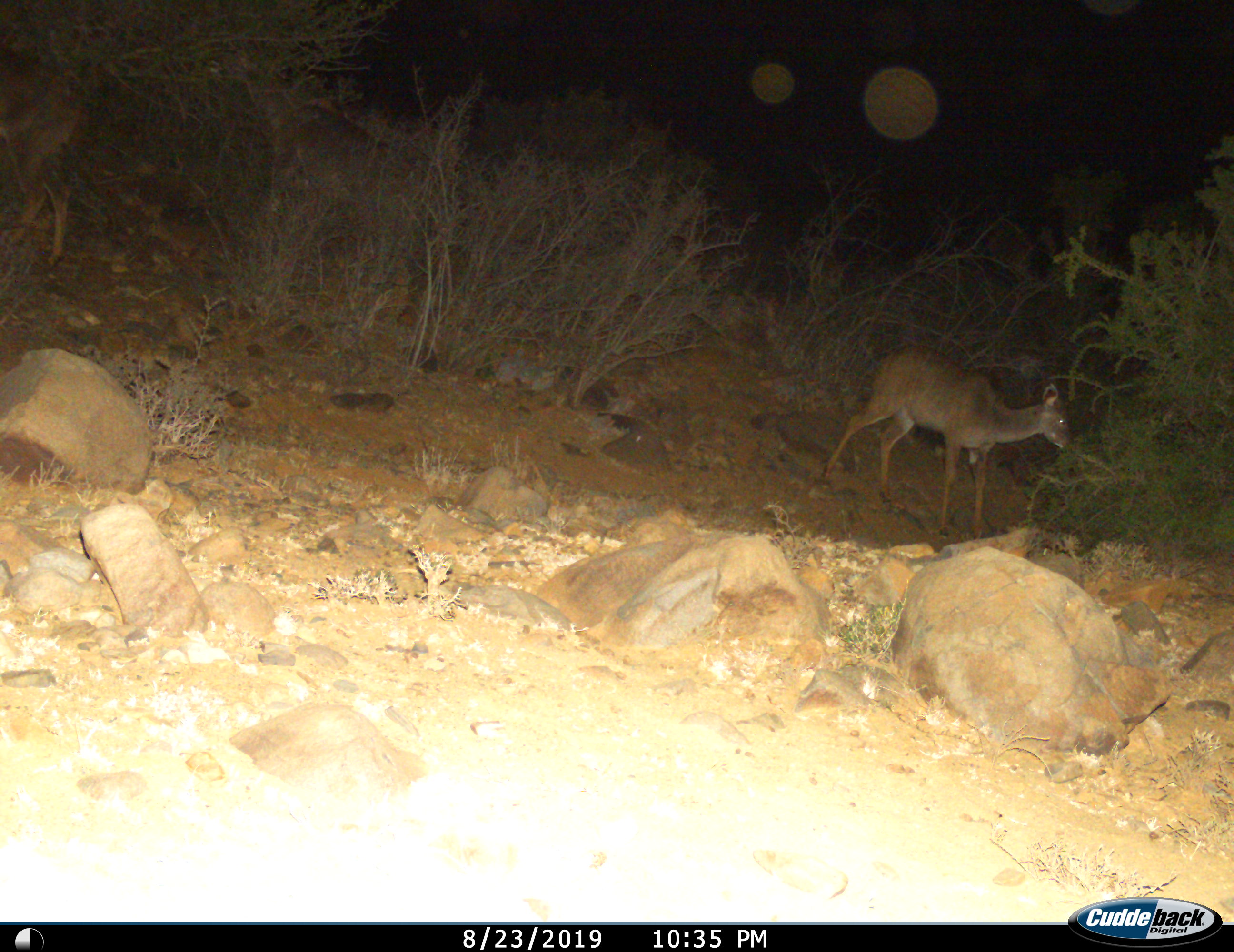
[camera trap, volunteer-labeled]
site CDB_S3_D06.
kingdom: Animalia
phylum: Chordata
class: Mammalia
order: Artiodactyla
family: Bovidae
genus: Tragelaphus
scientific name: Tragelaphus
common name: kudu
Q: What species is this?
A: Kudu (Tragelaphus).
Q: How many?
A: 1.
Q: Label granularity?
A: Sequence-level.